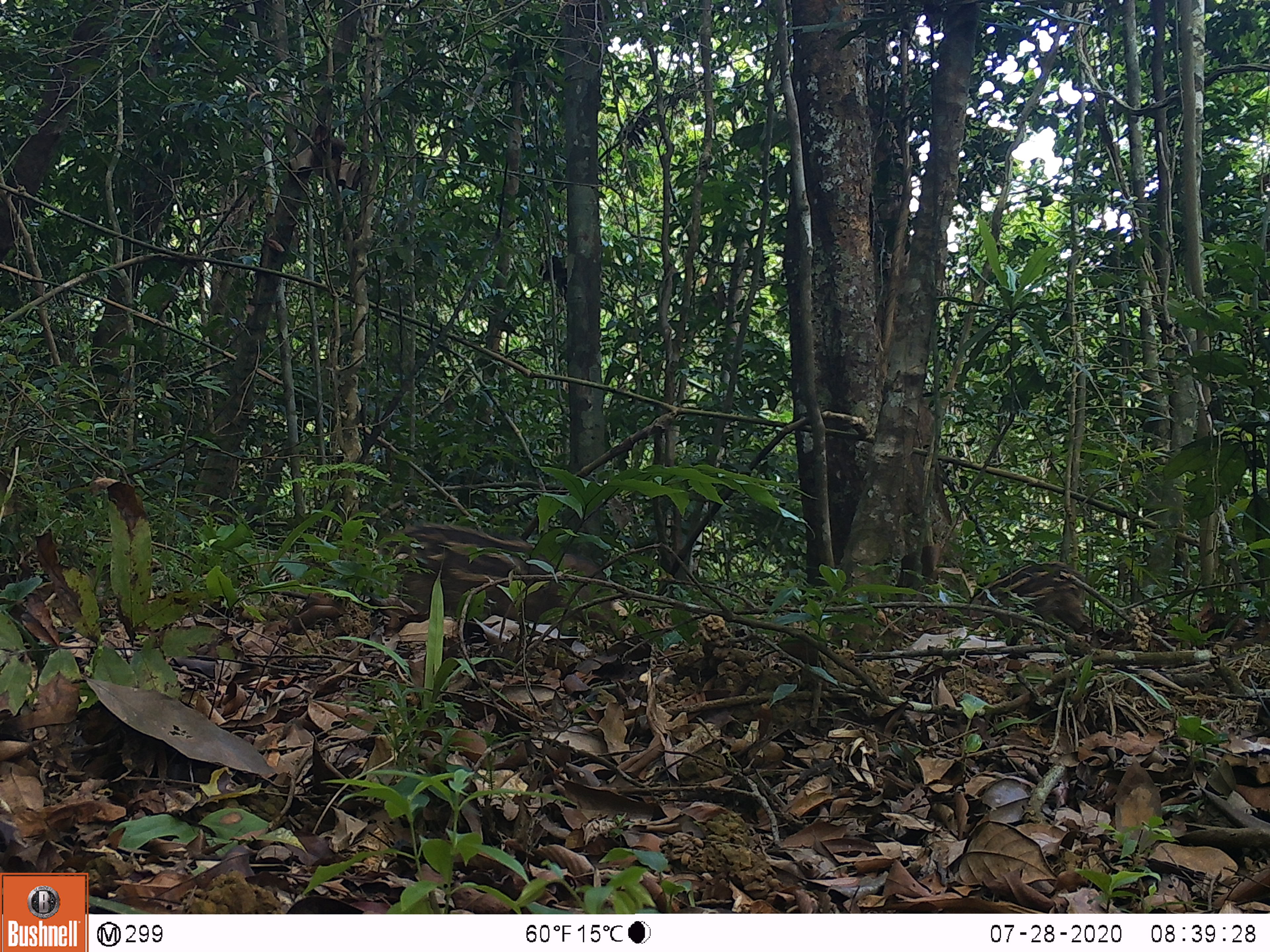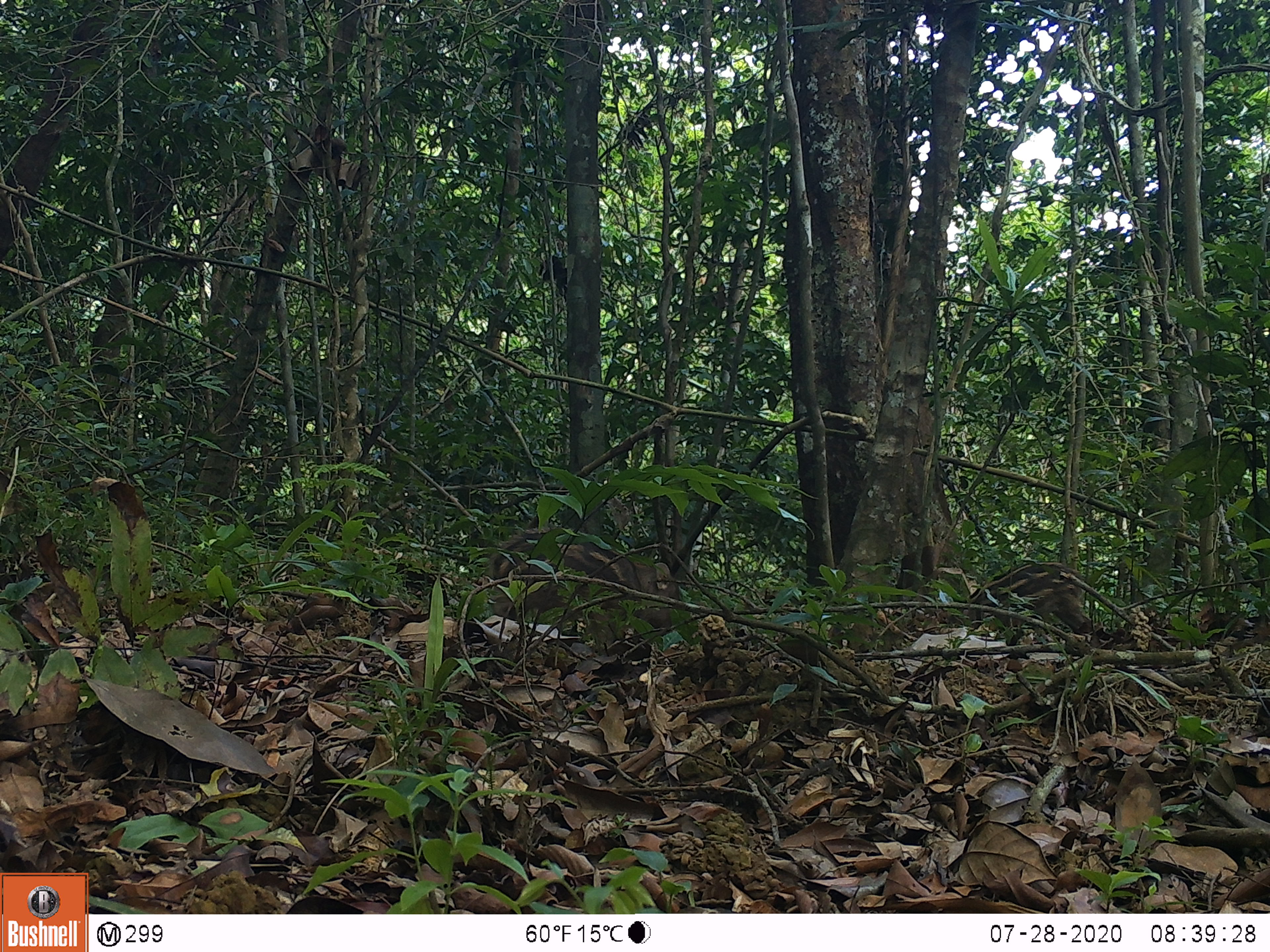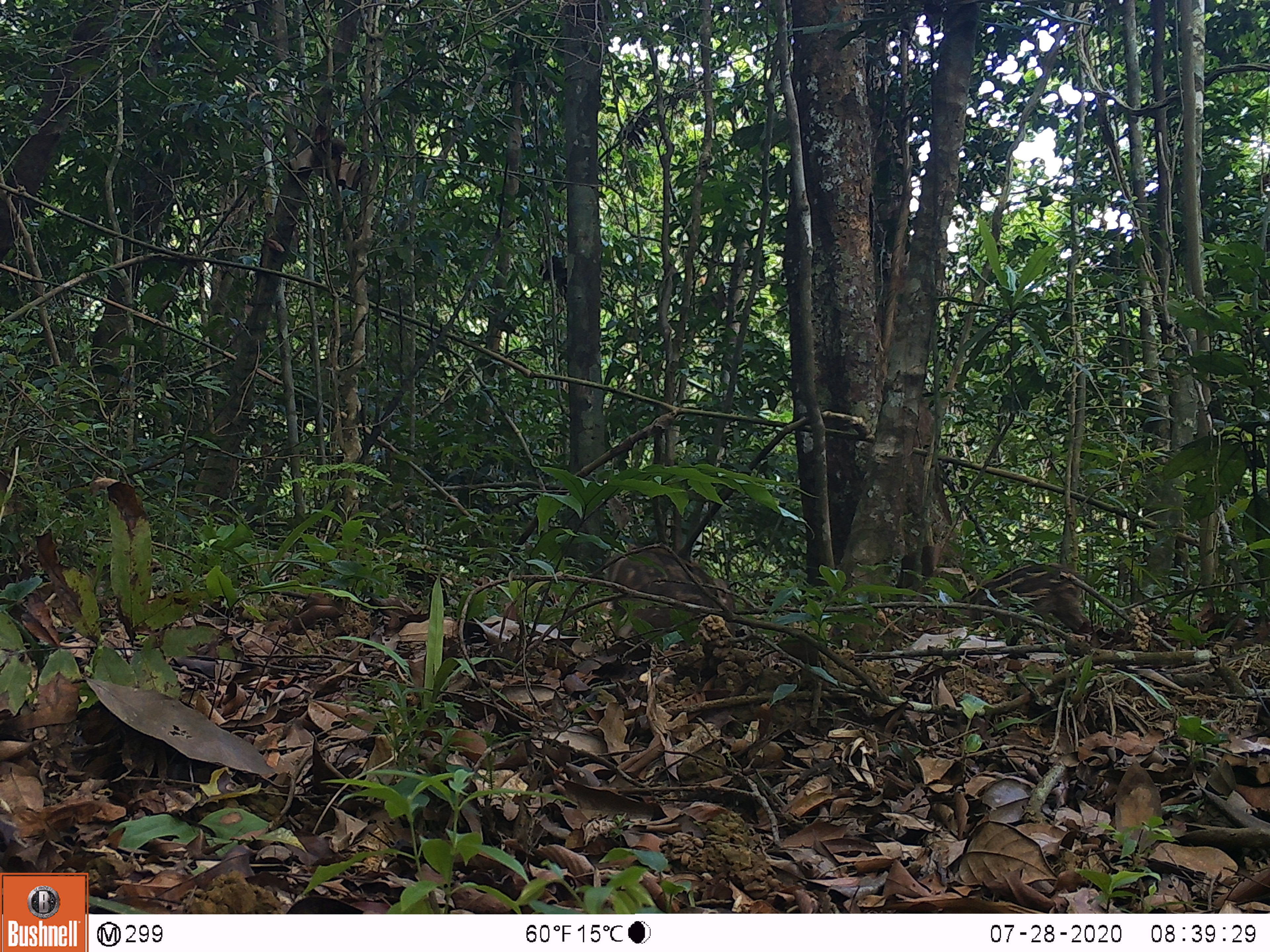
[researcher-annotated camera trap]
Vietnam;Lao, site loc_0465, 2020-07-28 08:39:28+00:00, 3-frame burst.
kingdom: Animalia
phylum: Chordata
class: Mammalia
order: Artiodactyla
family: Suidae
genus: Sus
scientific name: Sus scrofa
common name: eurasian wild pig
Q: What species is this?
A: Eurasian wild pig (Sus scrofa).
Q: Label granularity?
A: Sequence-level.